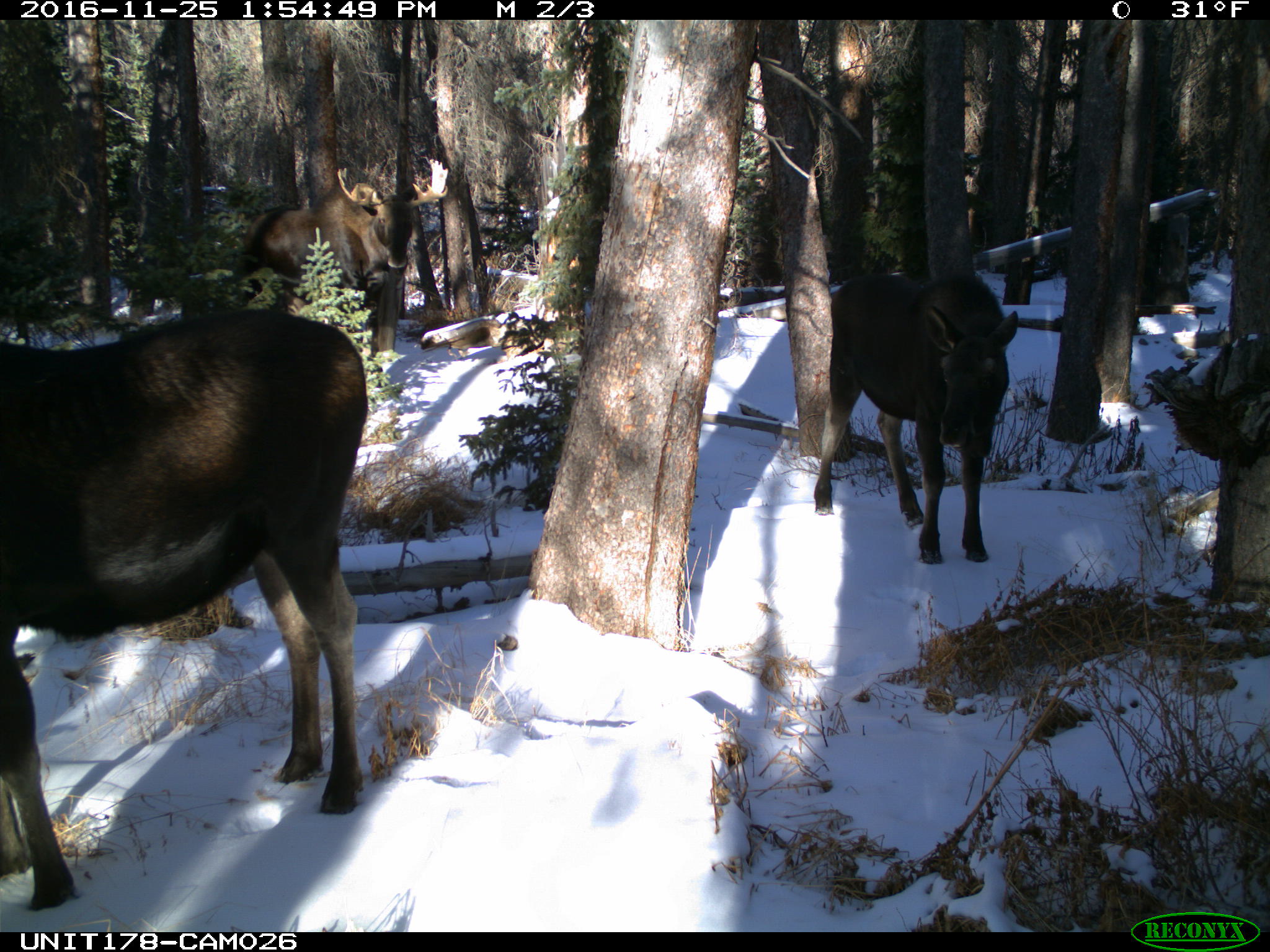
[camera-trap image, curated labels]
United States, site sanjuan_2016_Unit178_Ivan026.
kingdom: Animalia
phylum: Chordata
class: Mammalia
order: Artiodactyla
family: Cervidae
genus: Alces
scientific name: Alces alces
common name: moose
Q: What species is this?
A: Alces alces (moose).